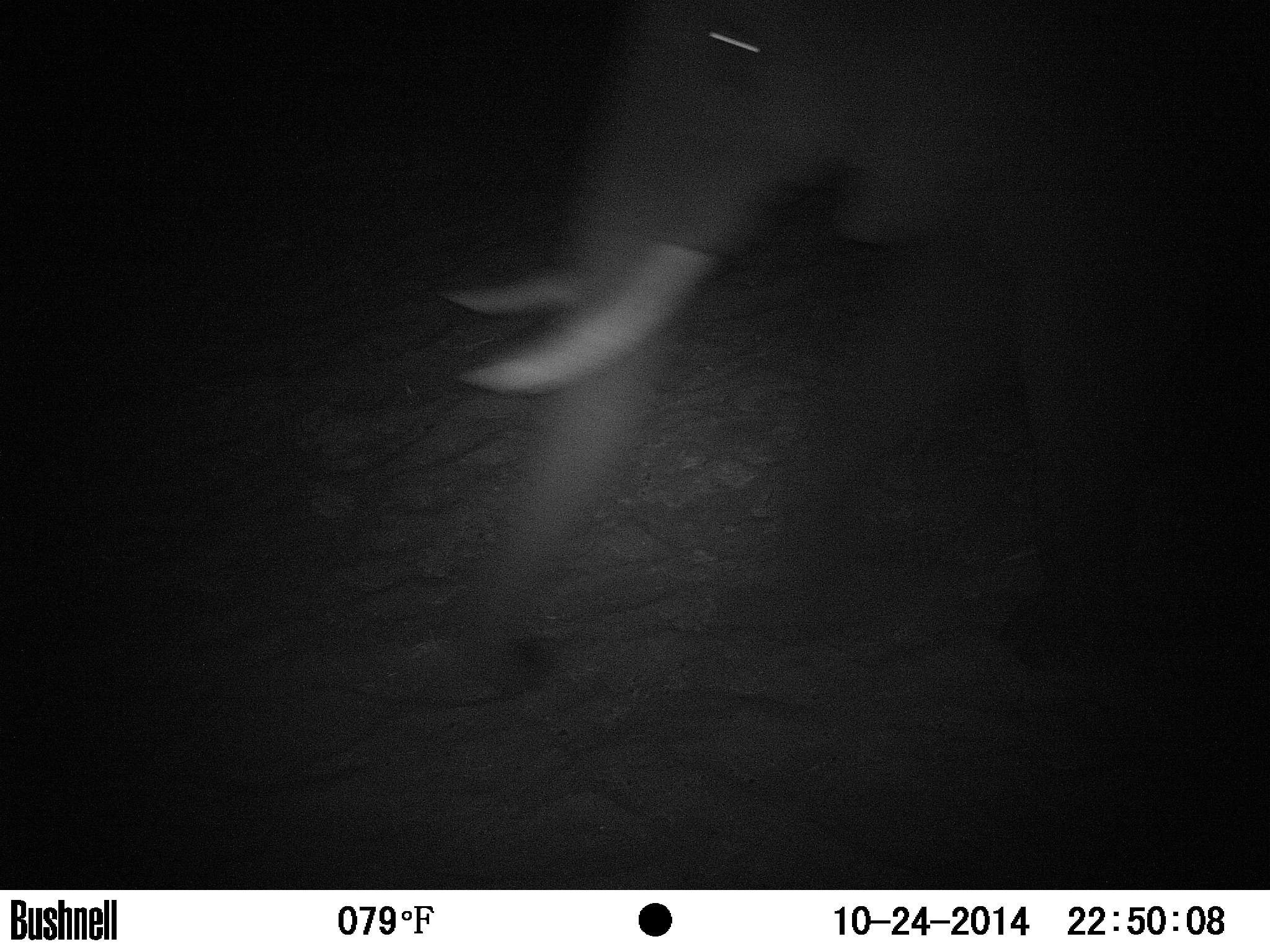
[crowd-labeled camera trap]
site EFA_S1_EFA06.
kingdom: Animalia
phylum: Chordata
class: Mammalia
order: Proboscidea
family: Elephantidae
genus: Loxodonta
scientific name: Loxodonta africana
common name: african bush elephant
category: elephant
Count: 1.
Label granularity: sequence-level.